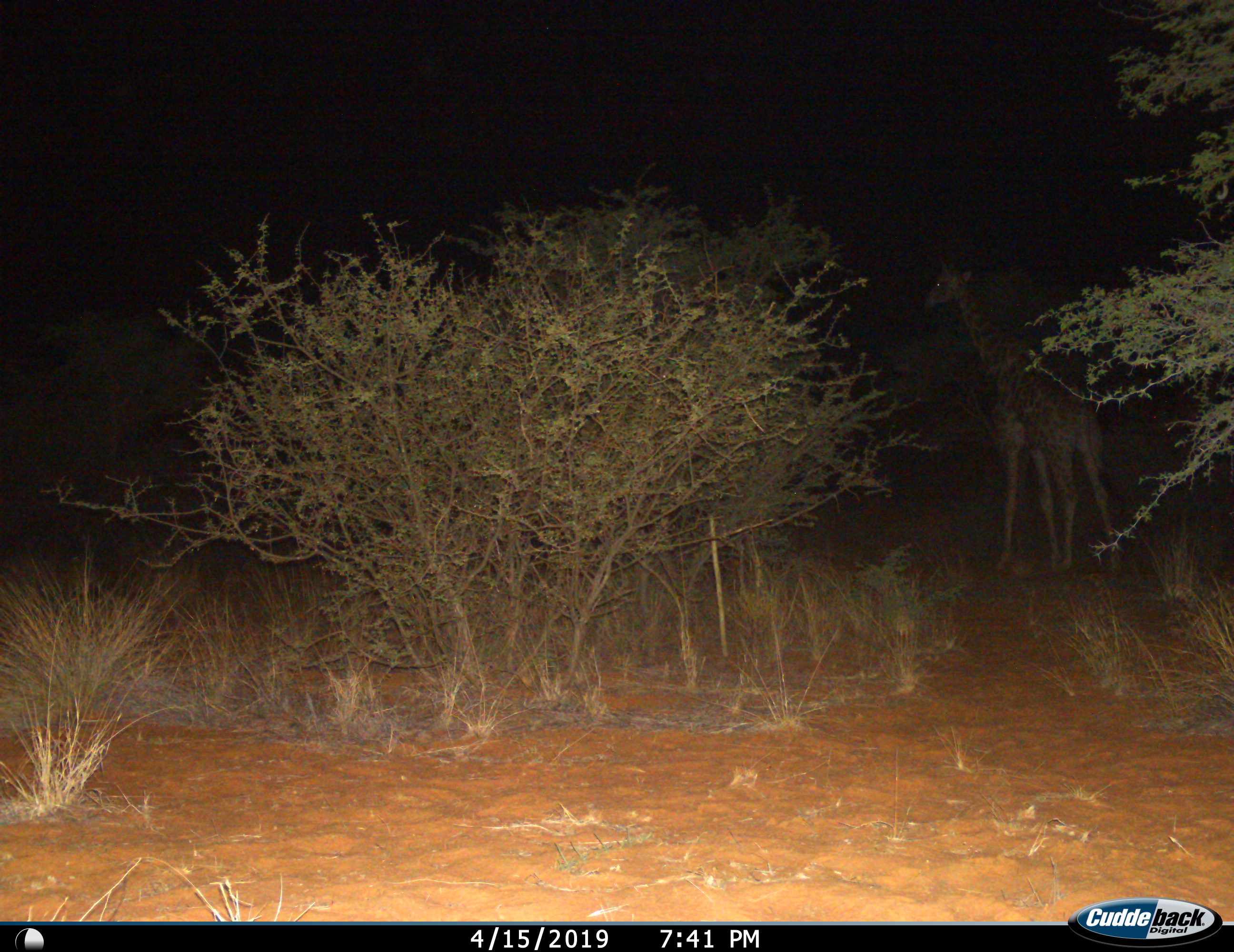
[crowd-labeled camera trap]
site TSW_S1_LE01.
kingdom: Animalia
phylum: Chordata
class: Mammalia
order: Artiodactyla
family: Giraffidae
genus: Giraffa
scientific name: Giraffa camelopardalis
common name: giraffe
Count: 1.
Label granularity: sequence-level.